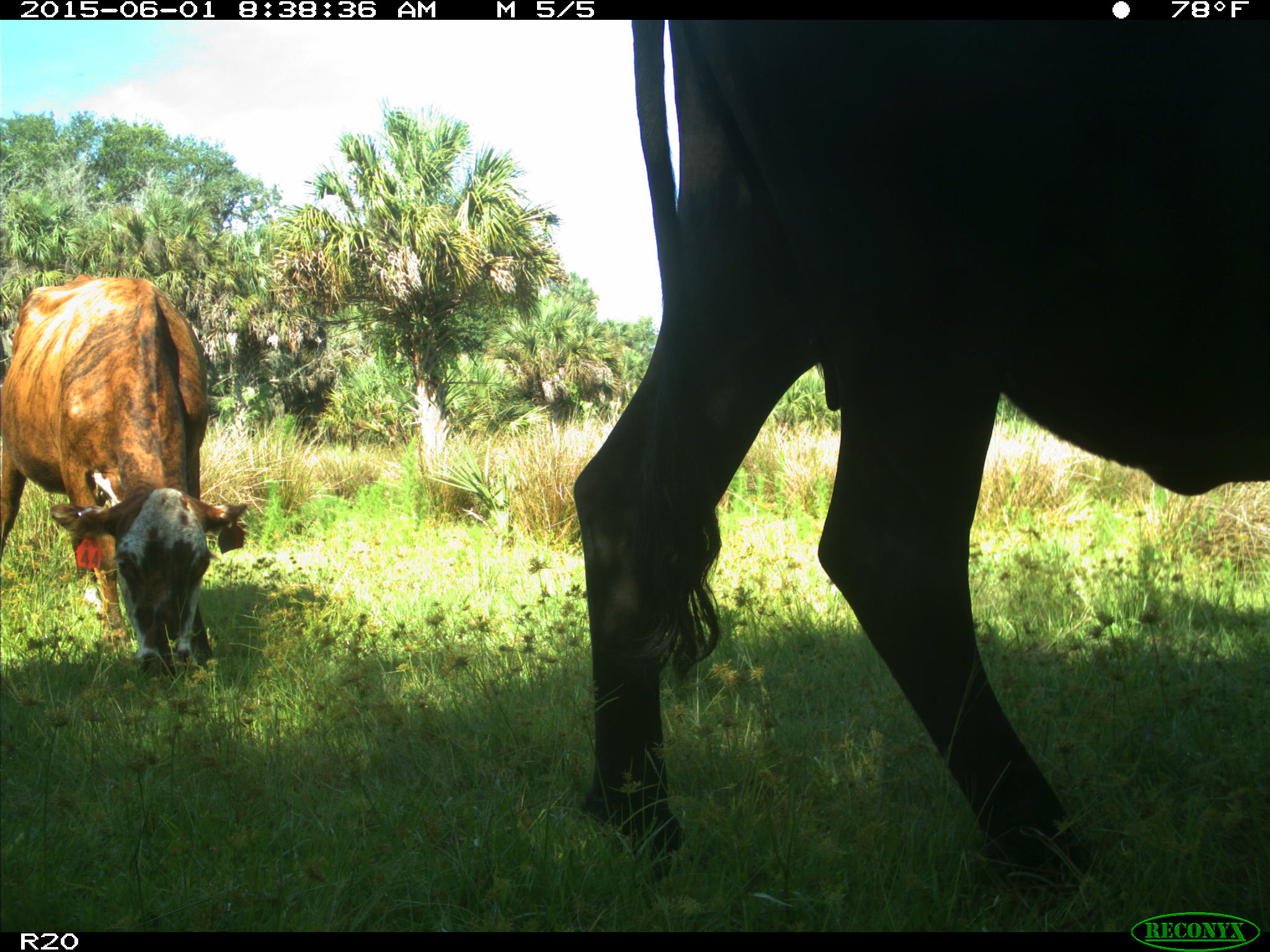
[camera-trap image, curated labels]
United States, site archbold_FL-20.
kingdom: Animalia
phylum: Chordata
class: Mammalia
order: Artiodactyla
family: Bovidae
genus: Bos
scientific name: Bos taurus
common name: domestic cow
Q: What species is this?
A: Bos taurus (domestic cow).